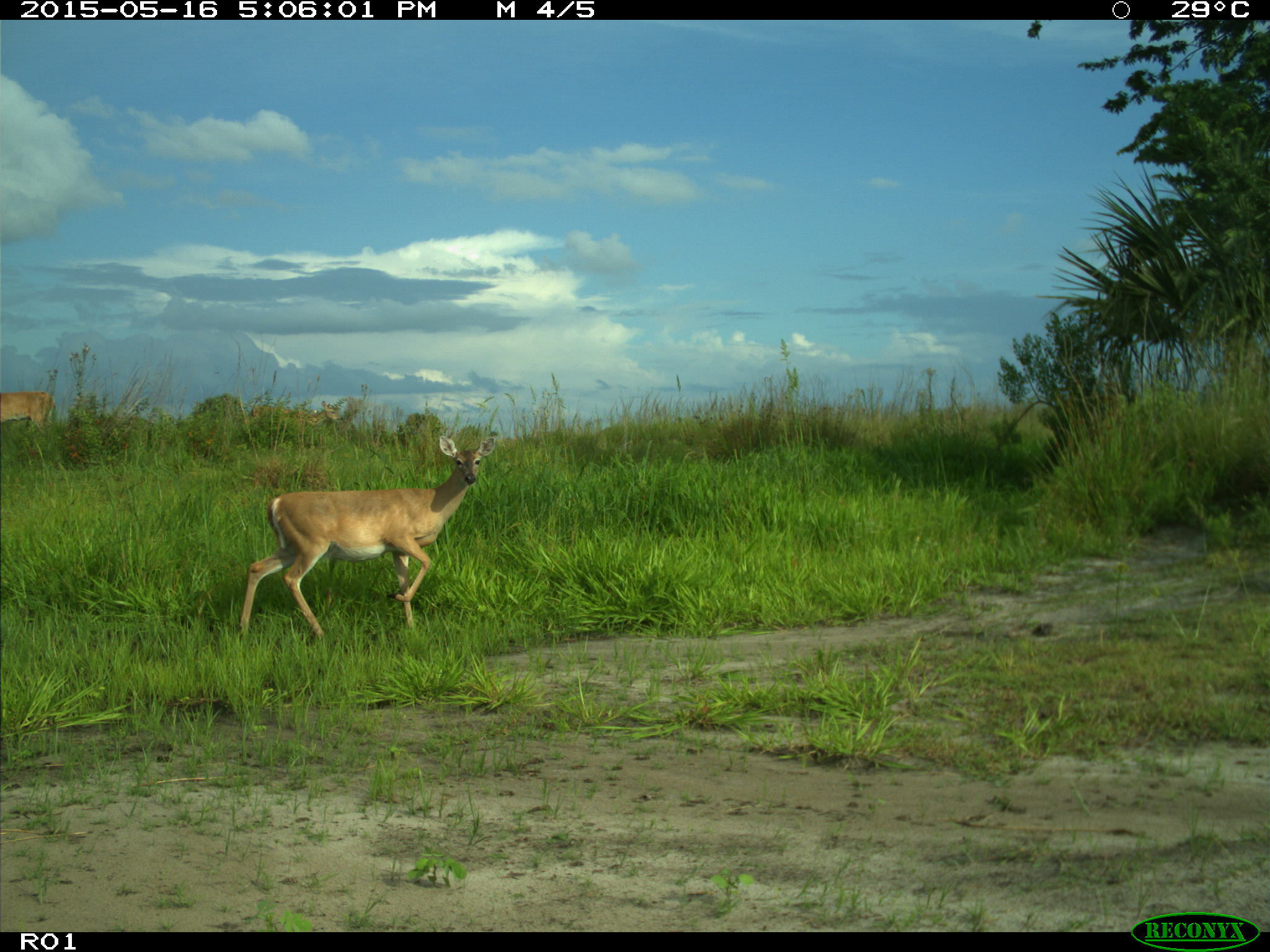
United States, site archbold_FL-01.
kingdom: Animalia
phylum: Chordata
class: Mammalia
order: Artiodactyla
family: Cervidae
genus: Odocoileus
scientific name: Odocoileus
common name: deer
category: unidentified deer